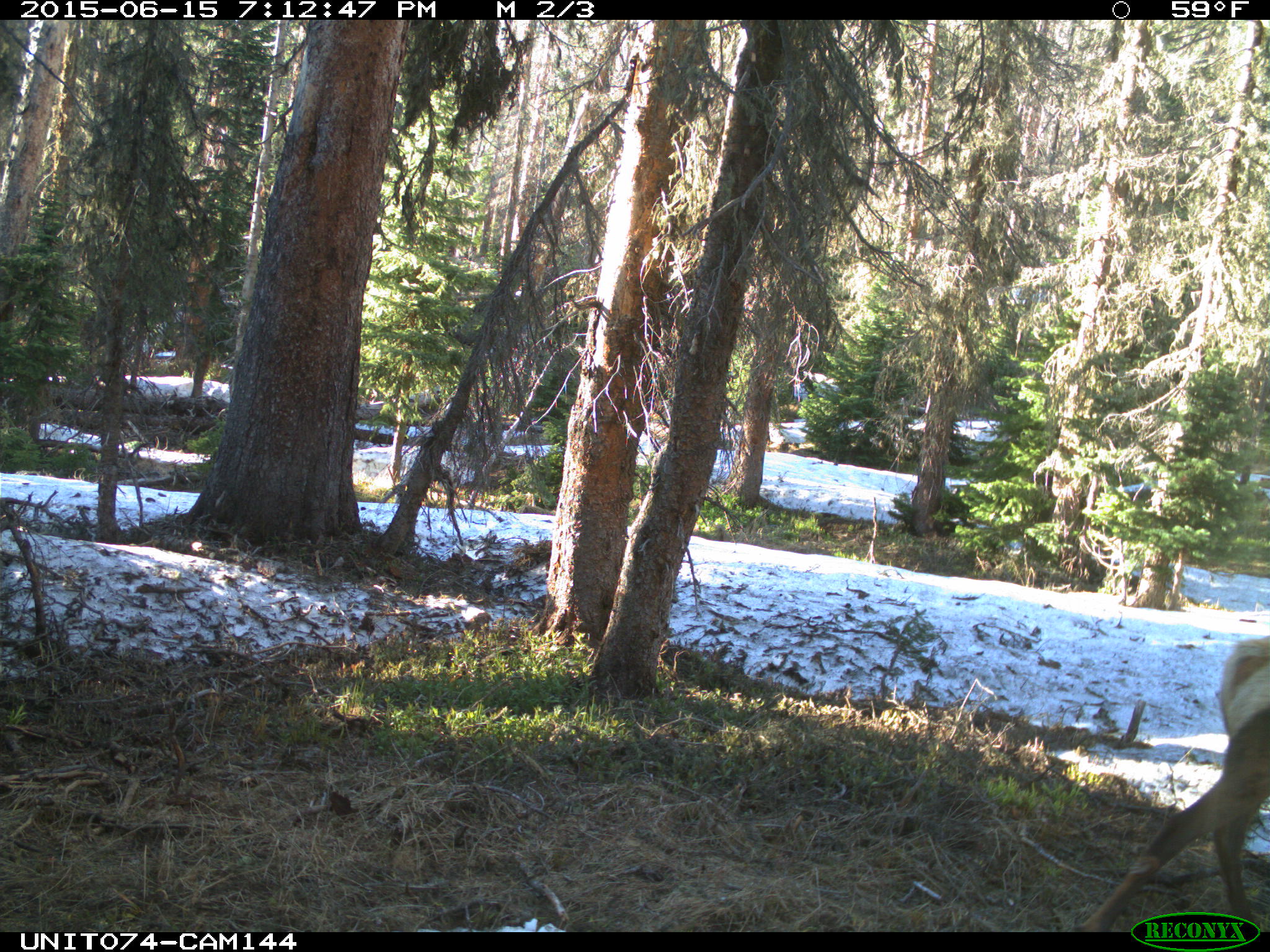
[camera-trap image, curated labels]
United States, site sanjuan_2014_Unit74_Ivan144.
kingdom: Animalia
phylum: Chordata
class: Mammalia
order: Artiodactyla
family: Cervidae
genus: Cervus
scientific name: Cervus elaphus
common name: red deer